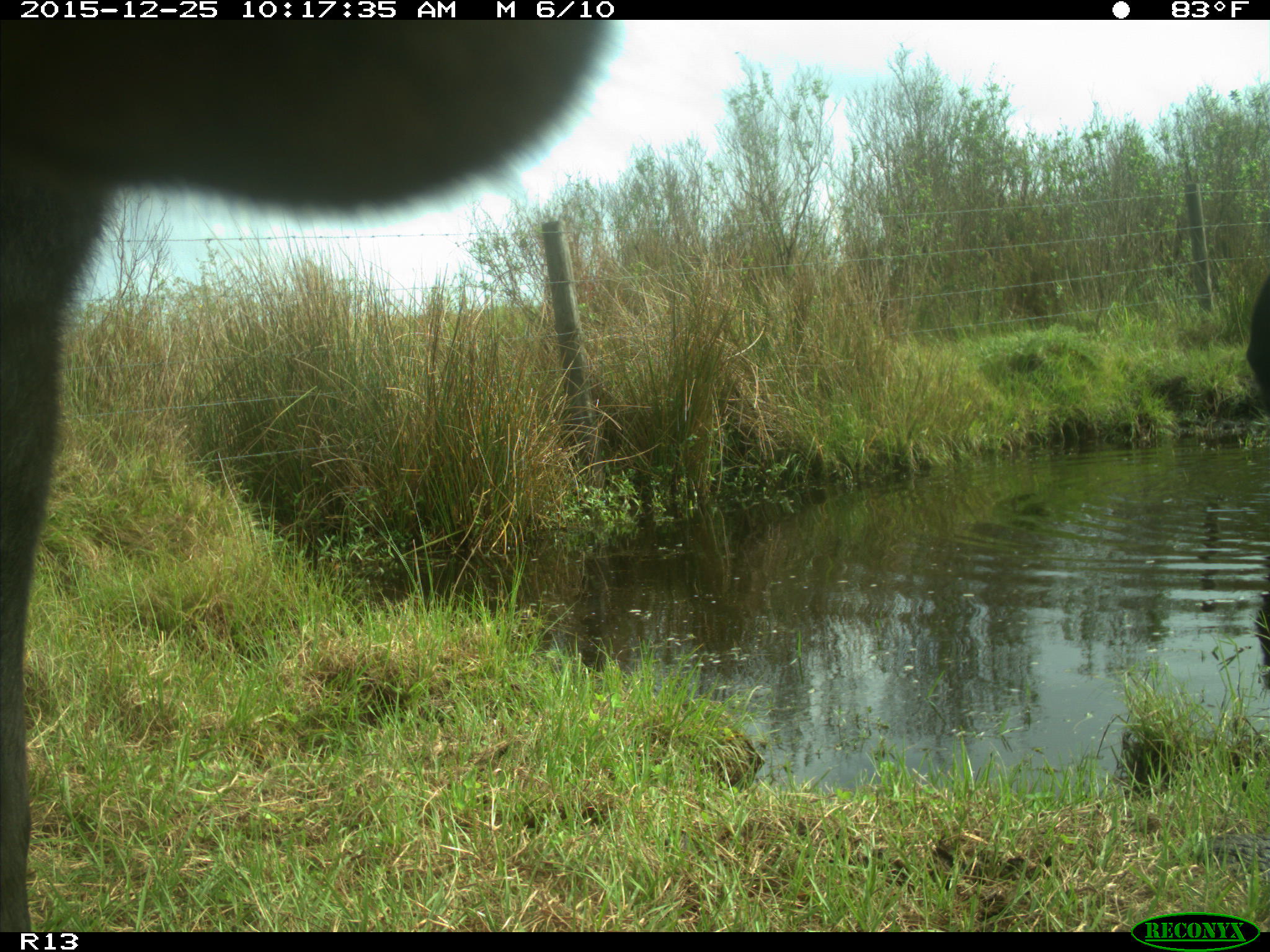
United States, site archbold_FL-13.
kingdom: Animalia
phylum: Chordata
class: Mammalia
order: Artiodactyla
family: Bovidae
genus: Bos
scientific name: Bos taurus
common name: domestic cow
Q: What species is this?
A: Bos taurus (domestic cow).